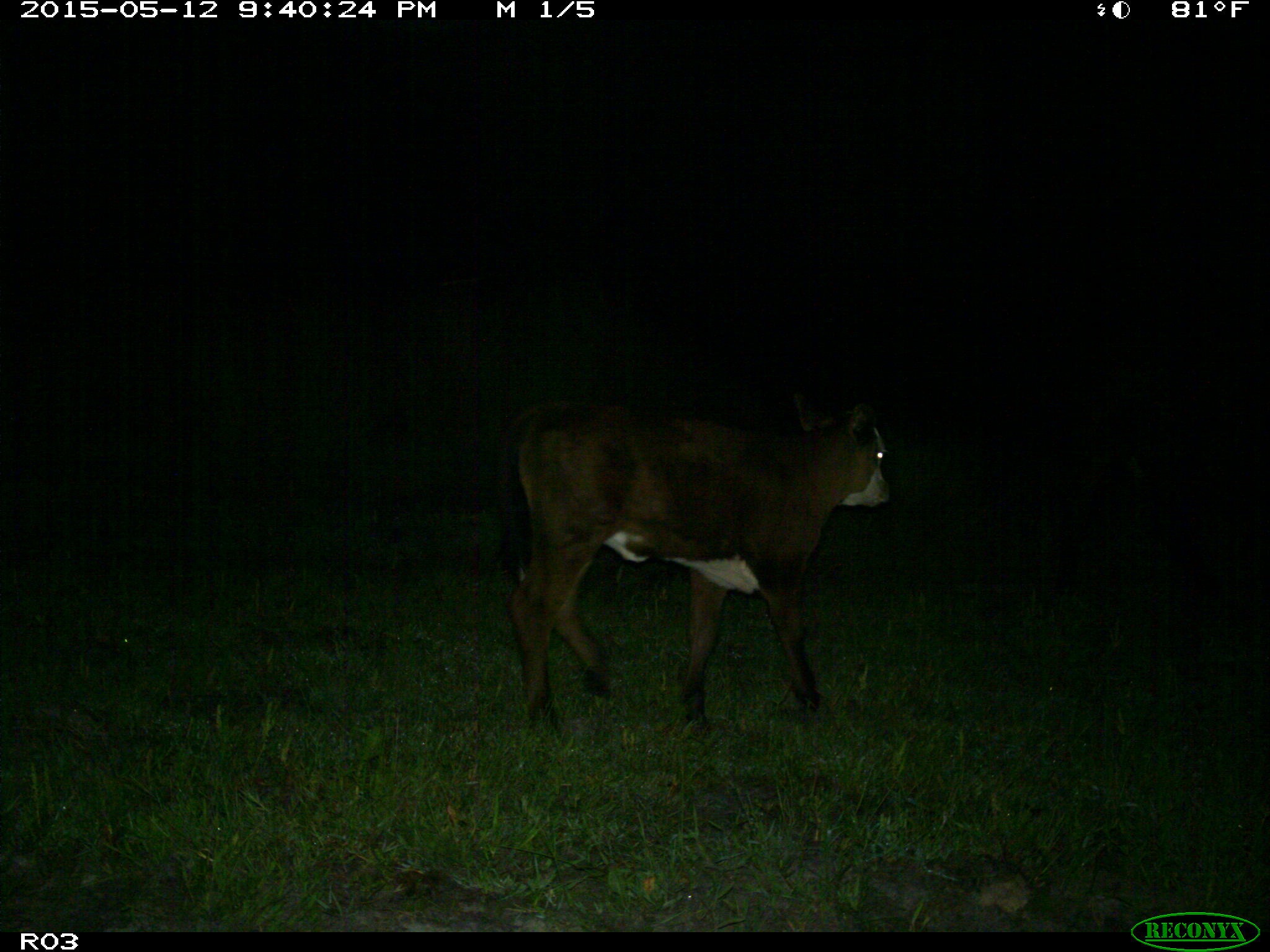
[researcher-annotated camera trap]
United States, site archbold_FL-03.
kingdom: Animalia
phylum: Chordata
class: Mammalia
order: Artiodactyla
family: Bovidae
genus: Bos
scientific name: Bos taurus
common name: domestic cow